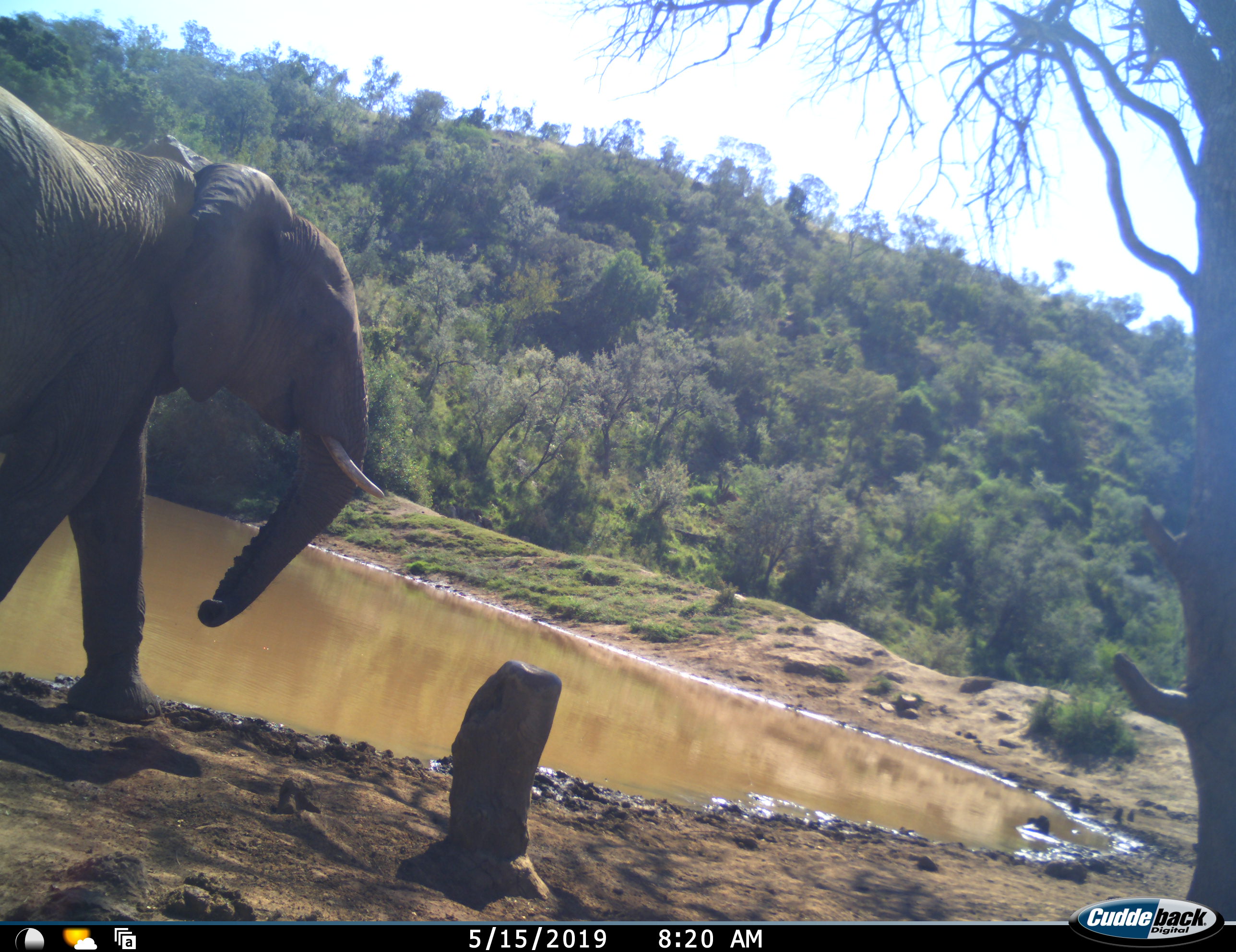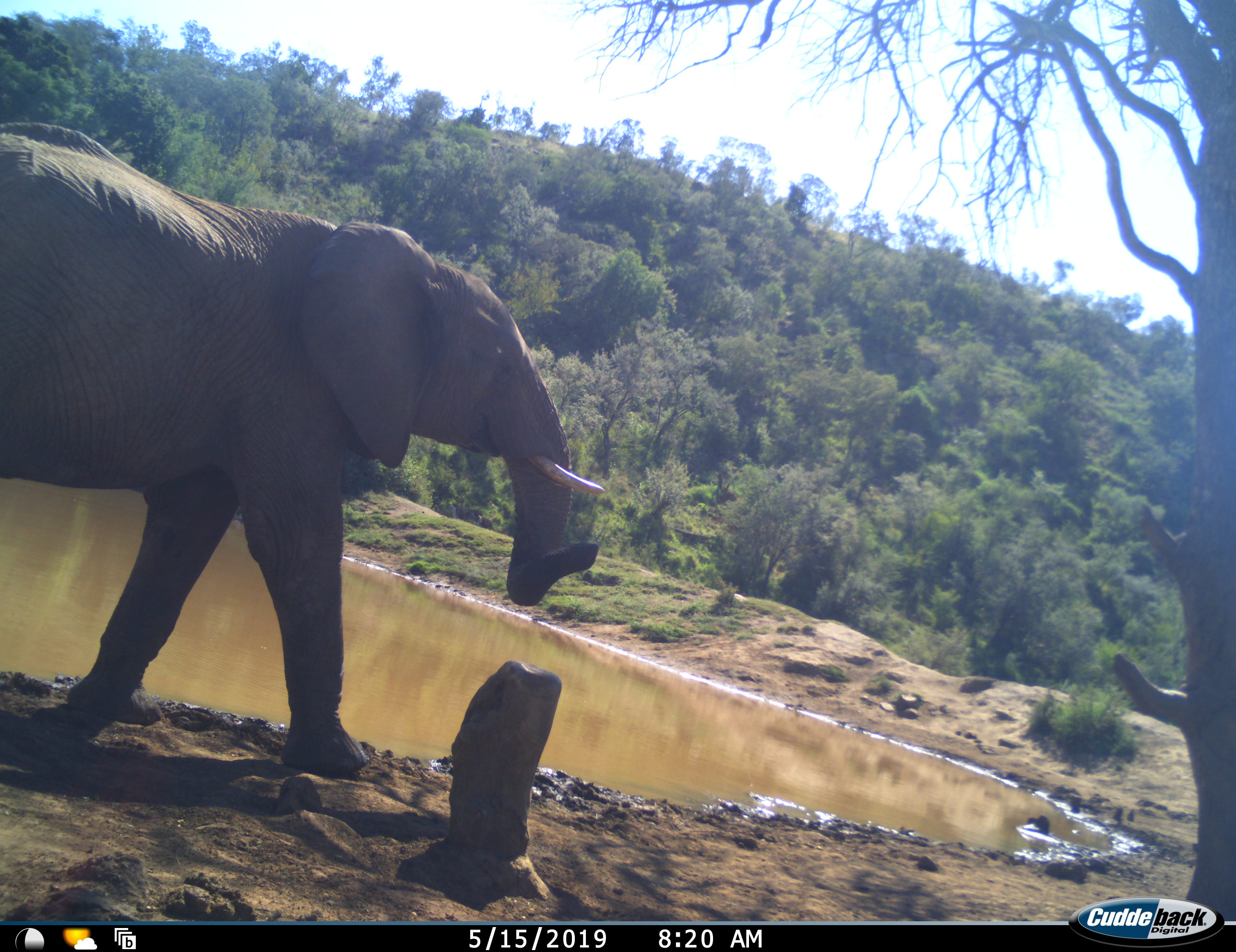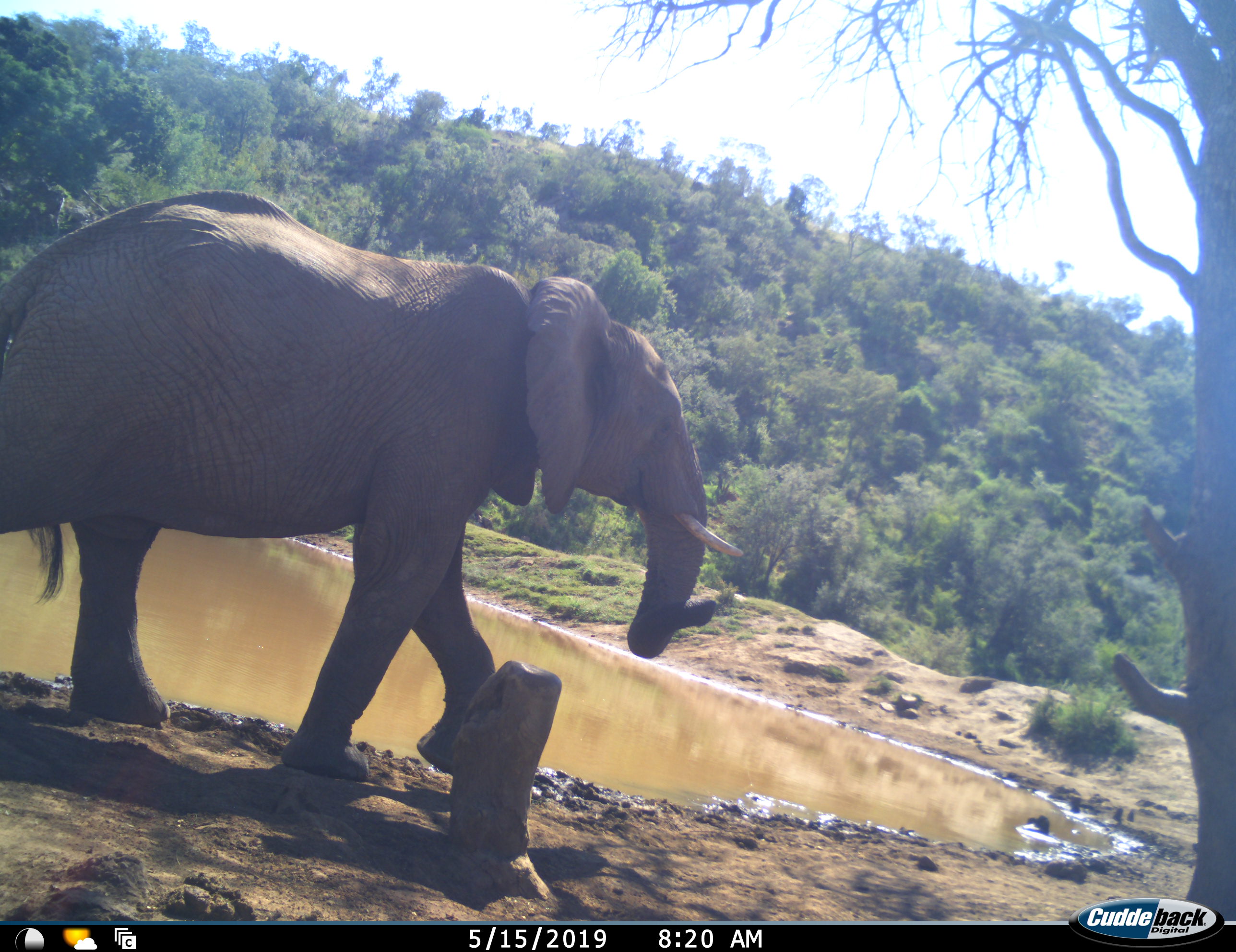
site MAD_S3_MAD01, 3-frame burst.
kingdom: Animalia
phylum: Chordata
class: Mammalia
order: Proboscidea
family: Elephantidae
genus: Loxodonta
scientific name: Loxodonta africana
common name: african bush elephant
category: elephant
Elephant (african bush elephant) (Loxodonta africana), count 1. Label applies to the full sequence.